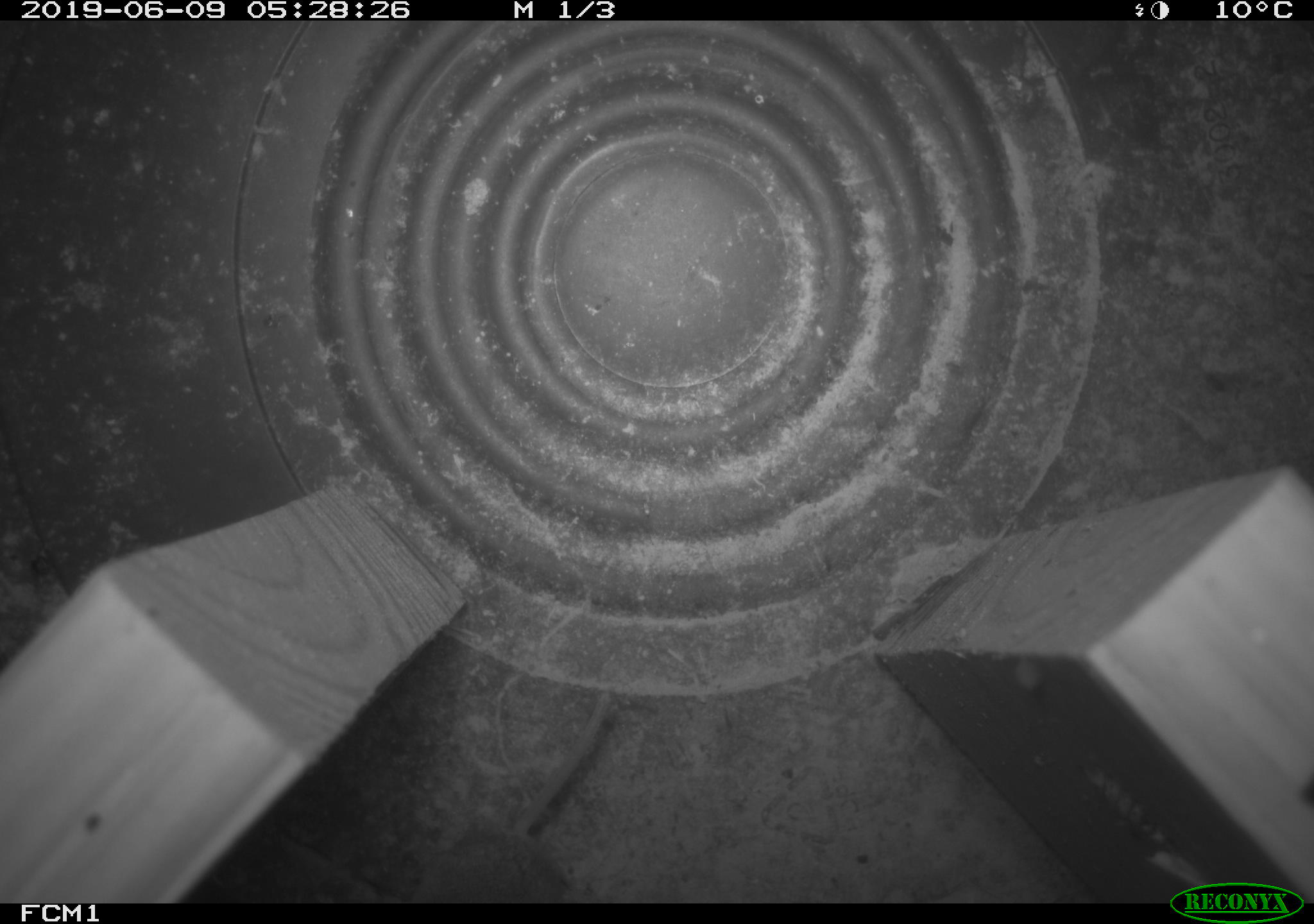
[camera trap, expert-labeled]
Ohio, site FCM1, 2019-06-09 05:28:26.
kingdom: Animalia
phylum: Chordata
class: Mammalia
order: Eulipotyphla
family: Soricidae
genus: Sorex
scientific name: Sorex cinereus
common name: masked shrew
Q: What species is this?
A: Masked shrew (Sorex cinereus).